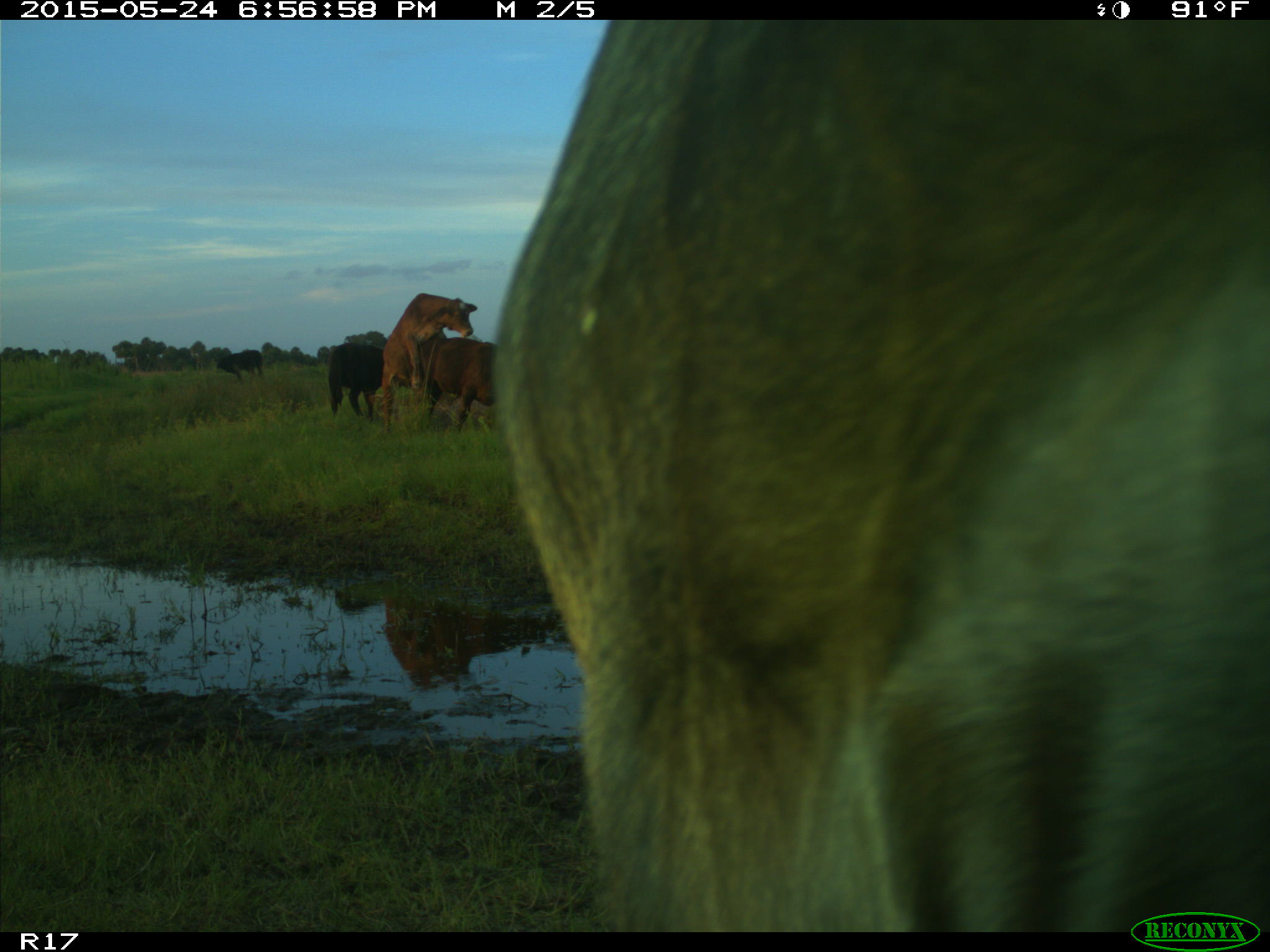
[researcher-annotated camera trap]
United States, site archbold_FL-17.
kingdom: Animalia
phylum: Chordata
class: Mammalia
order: Artiodactyla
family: Bovidae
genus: Bos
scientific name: Bos taurus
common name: domestic cow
Bos taurus (domestic cow).